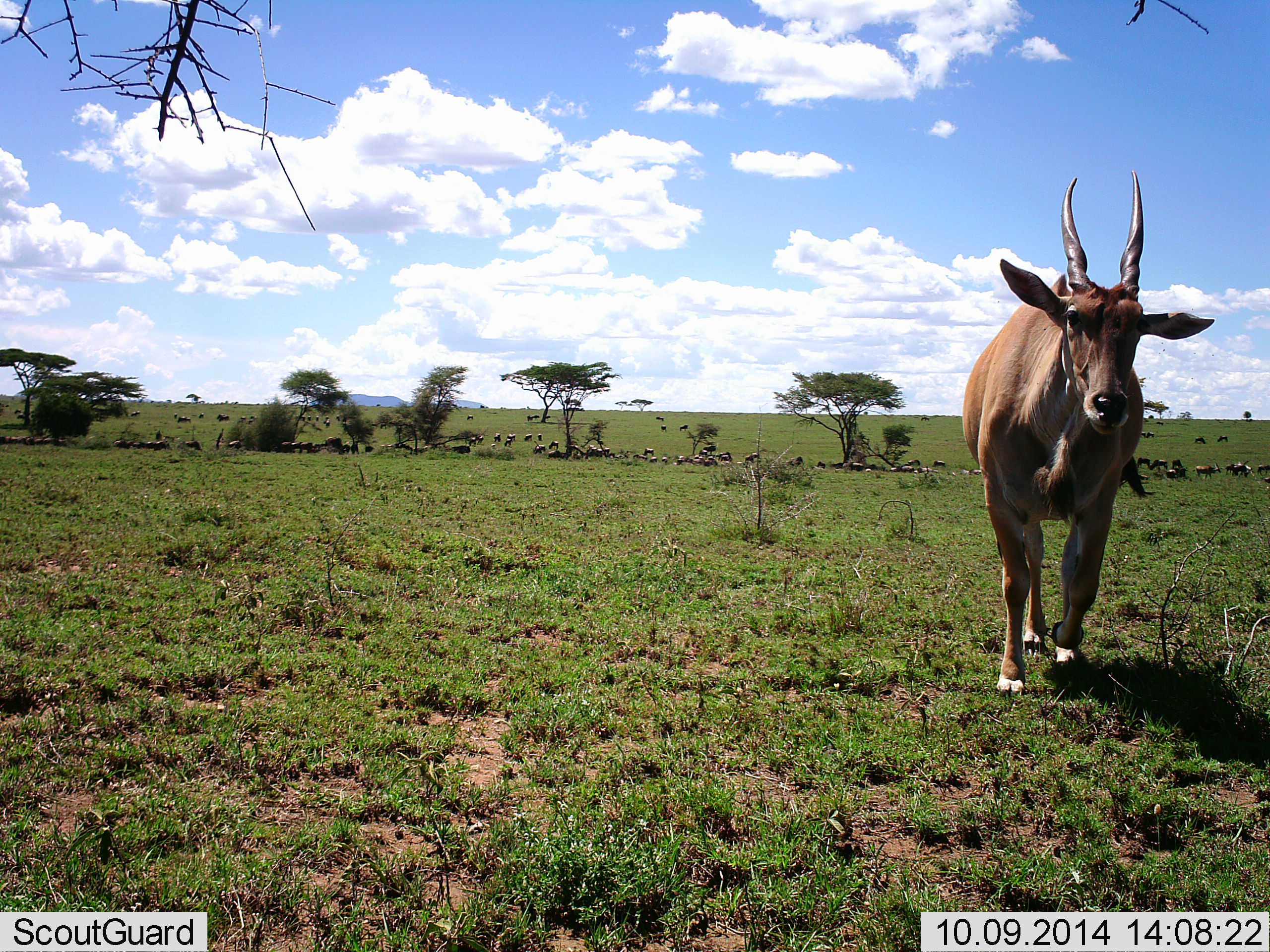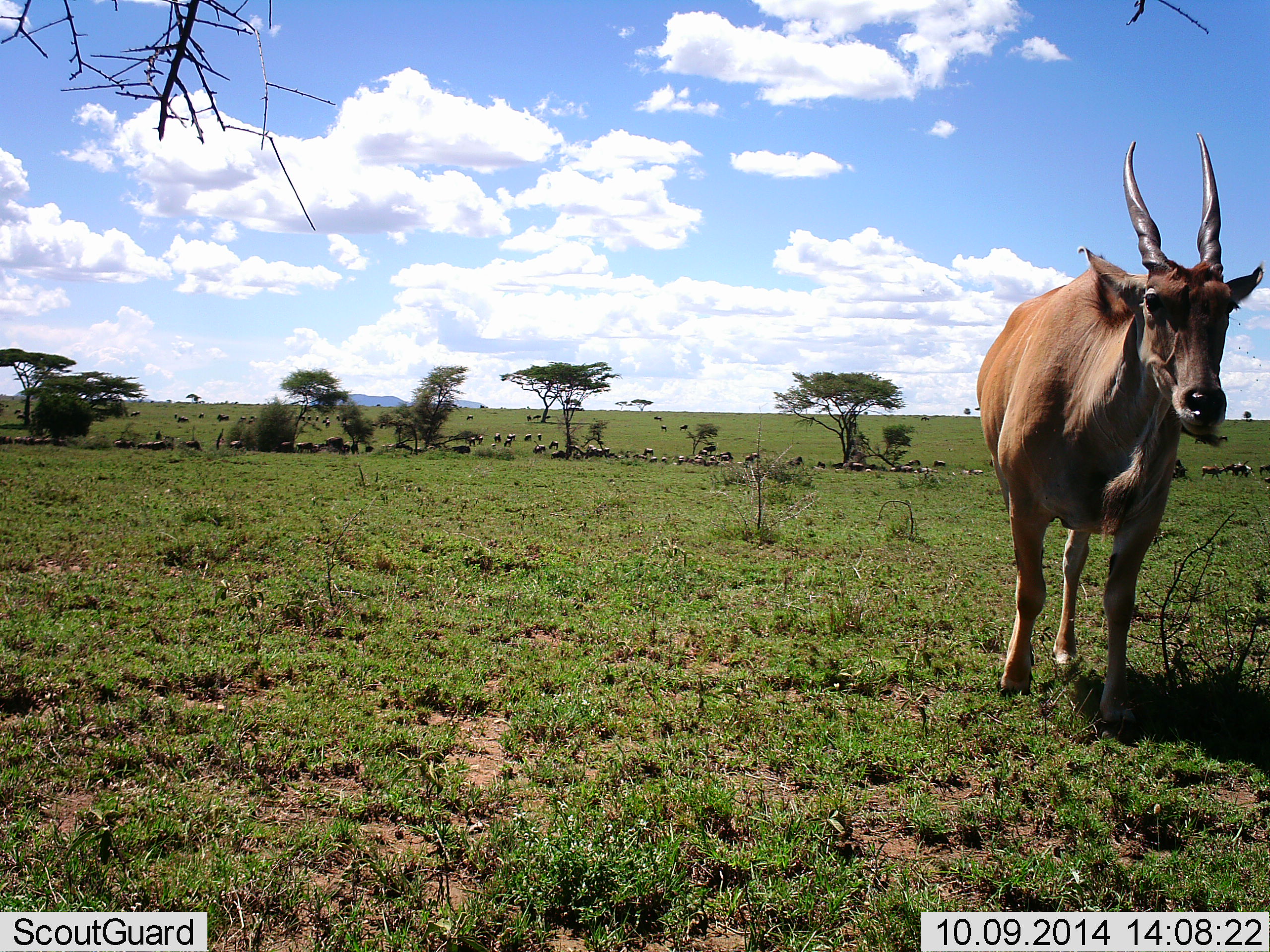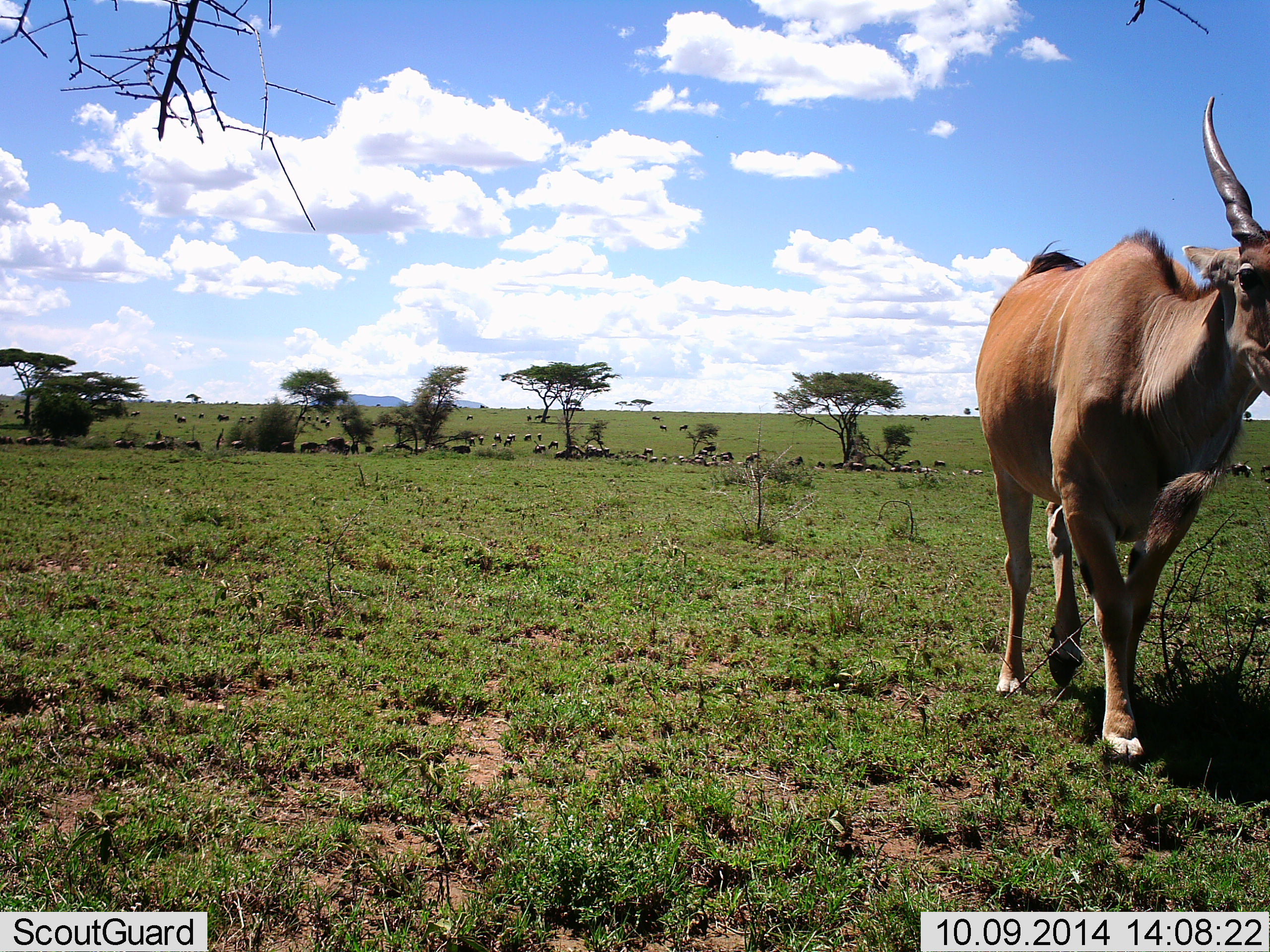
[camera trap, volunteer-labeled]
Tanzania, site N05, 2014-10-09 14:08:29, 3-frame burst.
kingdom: Animalia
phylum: Chordata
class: Mammalia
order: Artiodactyla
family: Bovidae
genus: Tragelaphus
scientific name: Tragelaphus oryx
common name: eland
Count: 1.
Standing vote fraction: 0%.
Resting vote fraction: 10%.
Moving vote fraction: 100%.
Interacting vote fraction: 0%.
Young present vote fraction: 0%.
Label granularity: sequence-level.